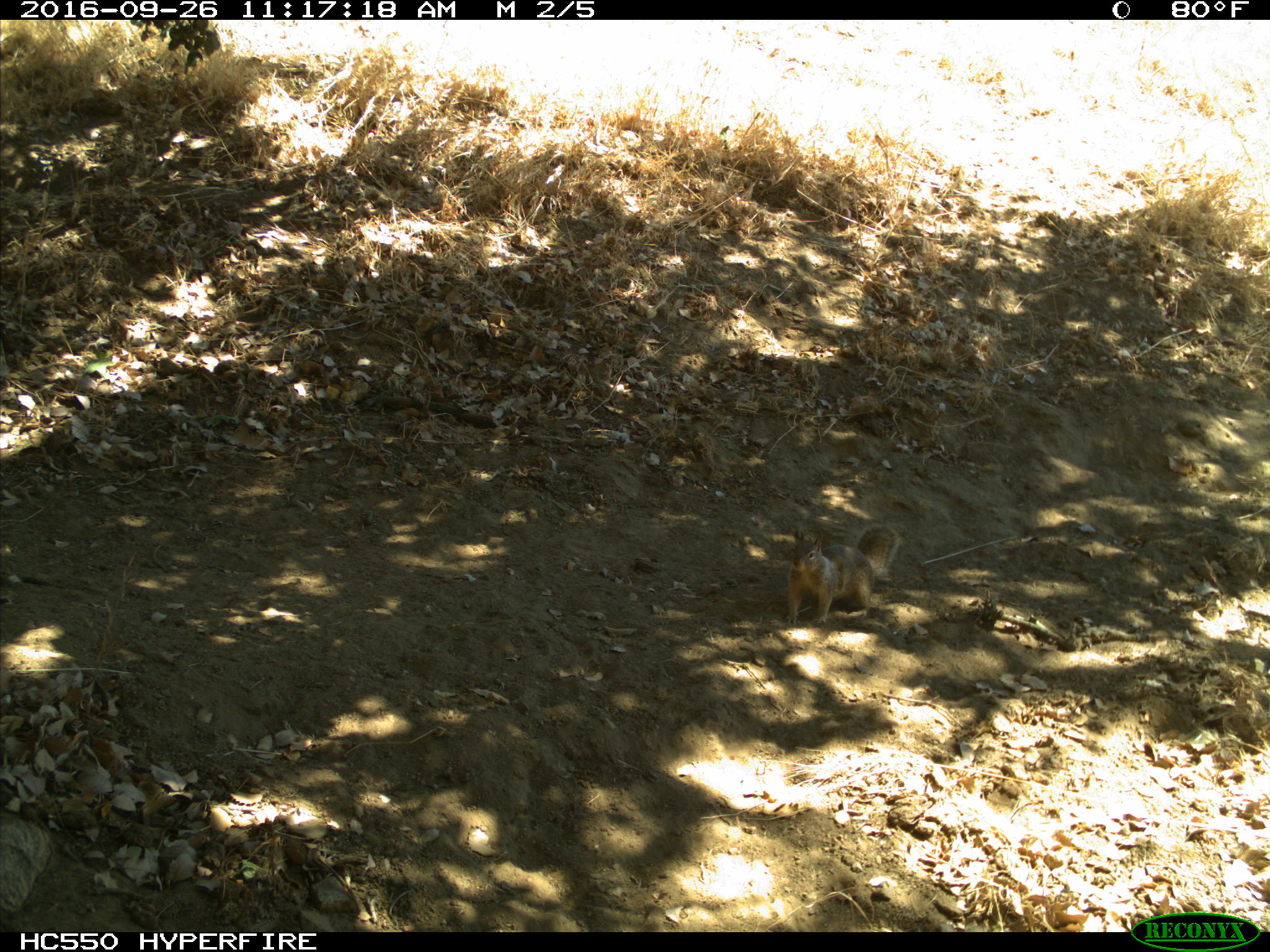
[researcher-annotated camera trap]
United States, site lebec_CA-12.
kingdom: Animalia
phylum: Chordata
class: Mammalia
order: Rodentia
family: Sciuridae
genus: Otospermophilus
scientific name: Otospermophilus beecheyi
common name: california ground squirrel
Otospermophilus beecheyi (california ground squirrel).